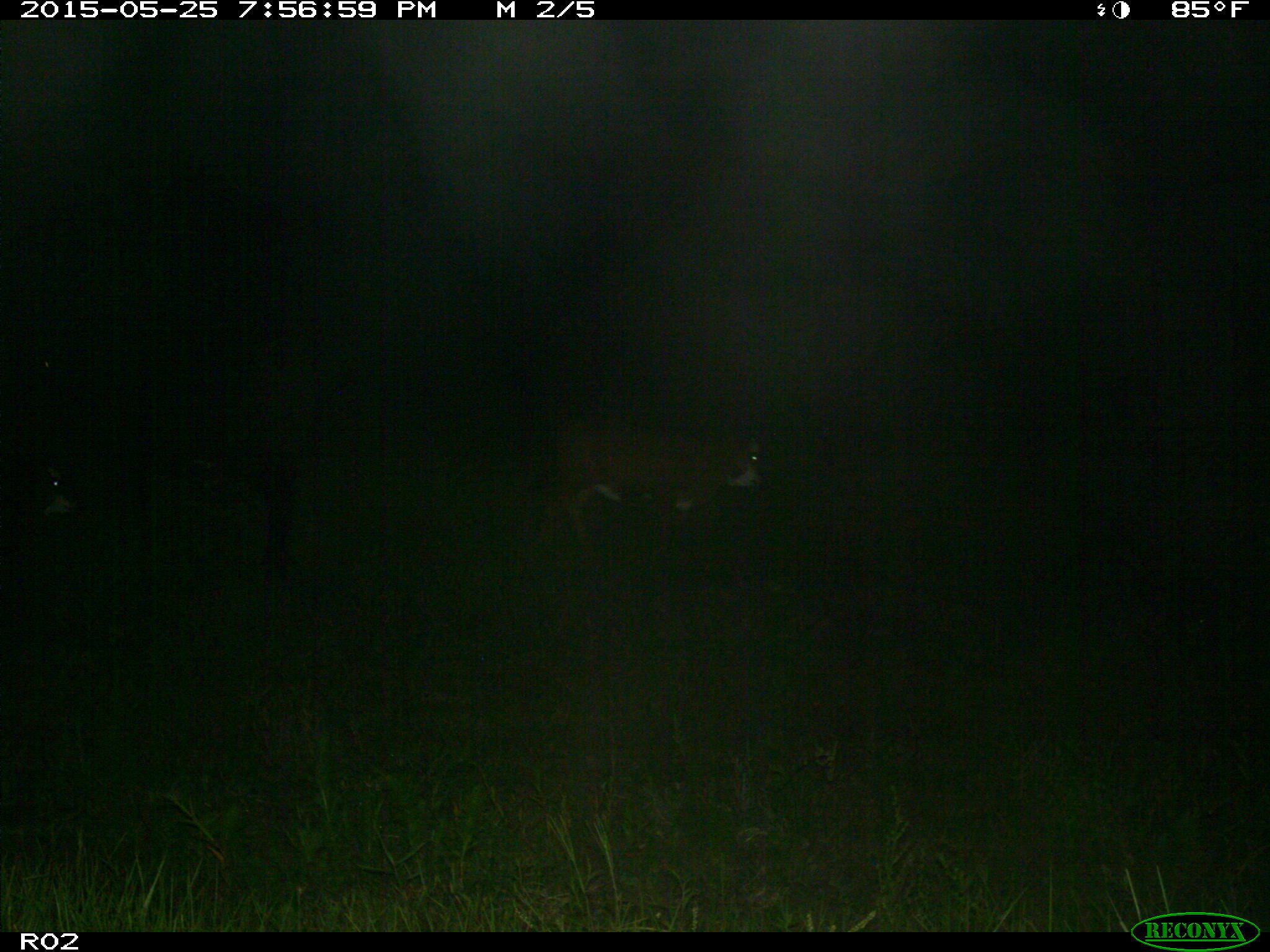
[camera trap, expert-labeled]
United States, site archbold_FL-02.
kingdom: Animalia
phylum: Chordata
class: Mammalia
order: Artiodactyla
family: Bovidae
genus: Bos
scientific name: Bos taurus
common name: domestic cow